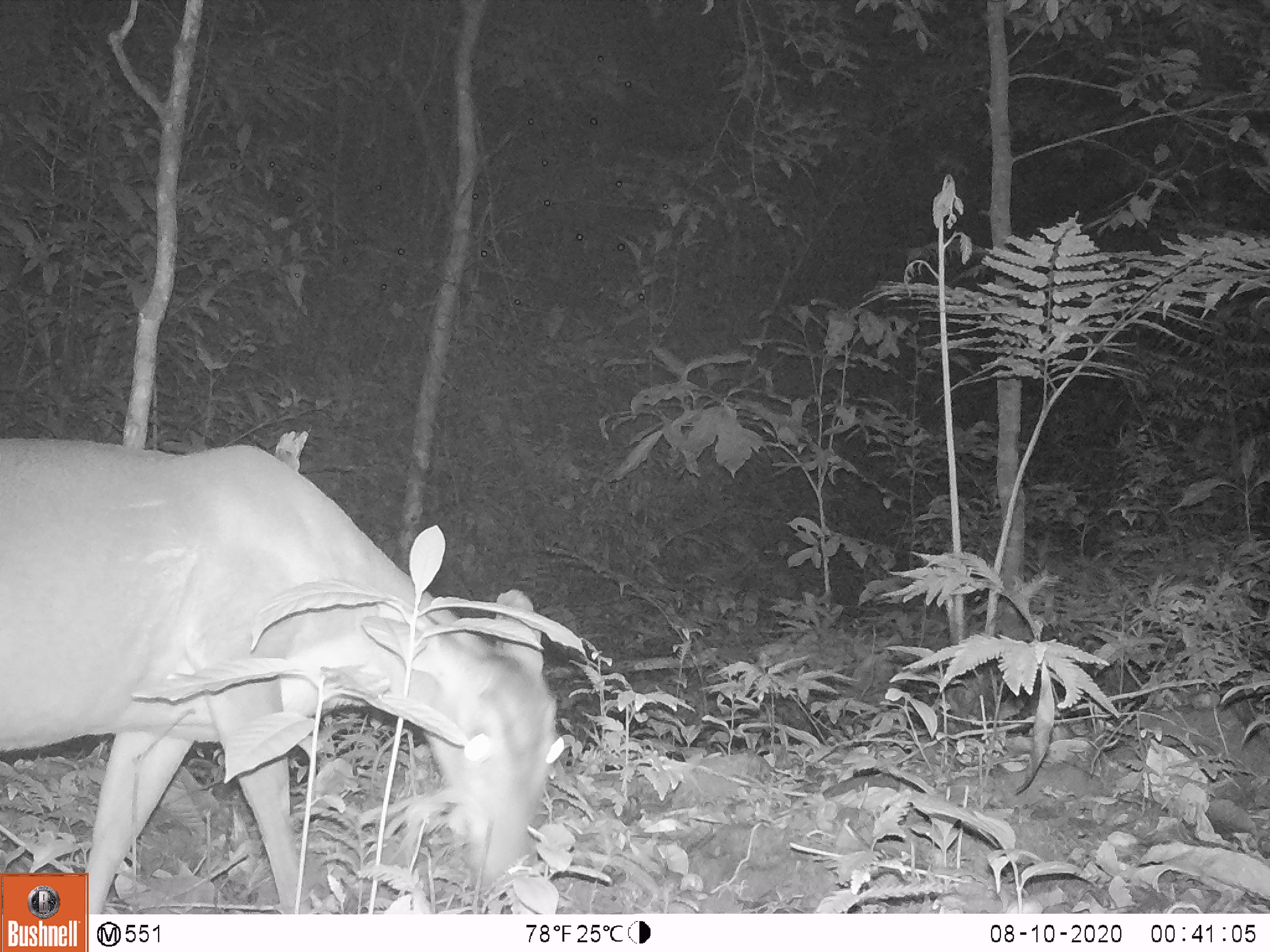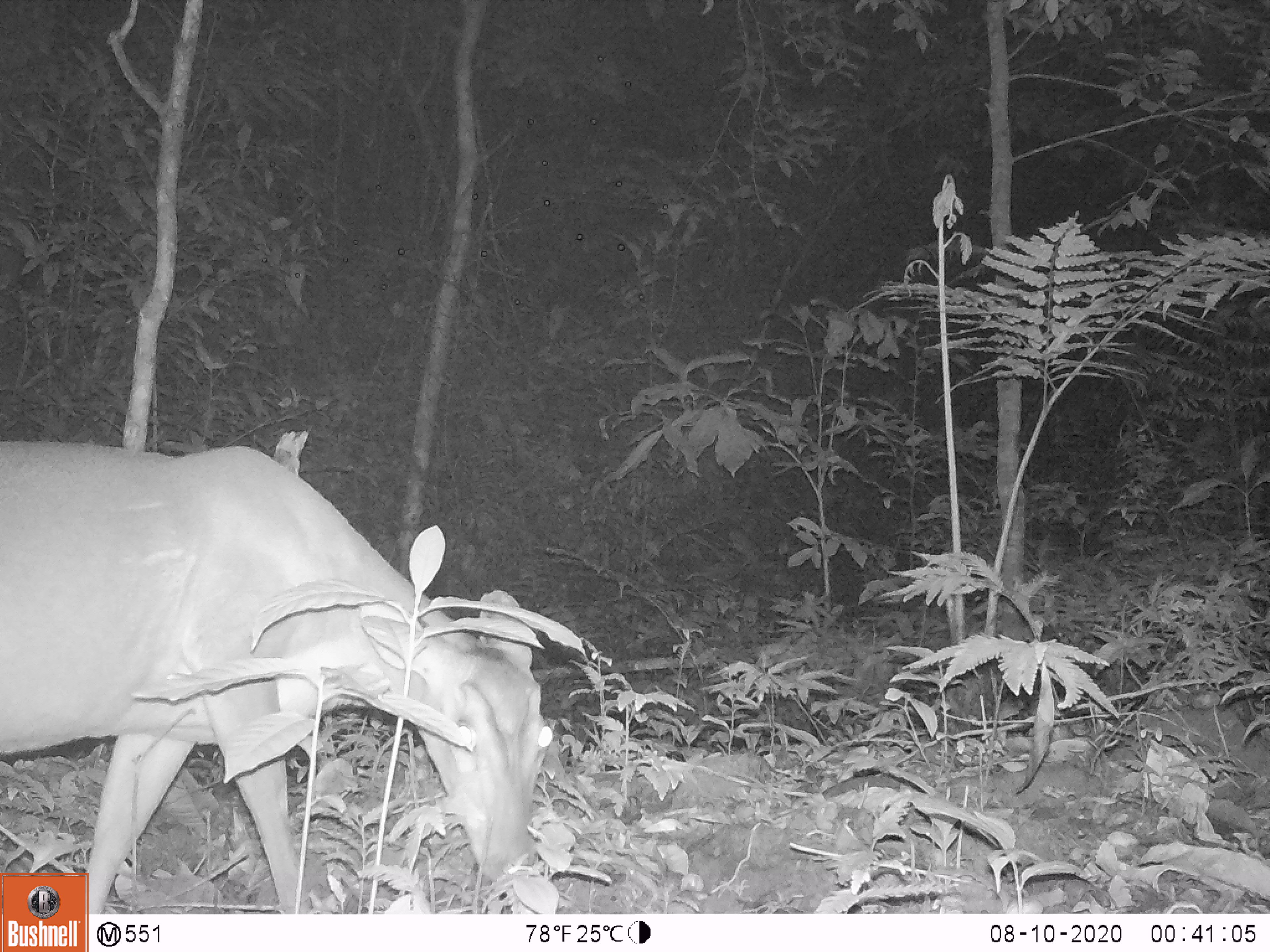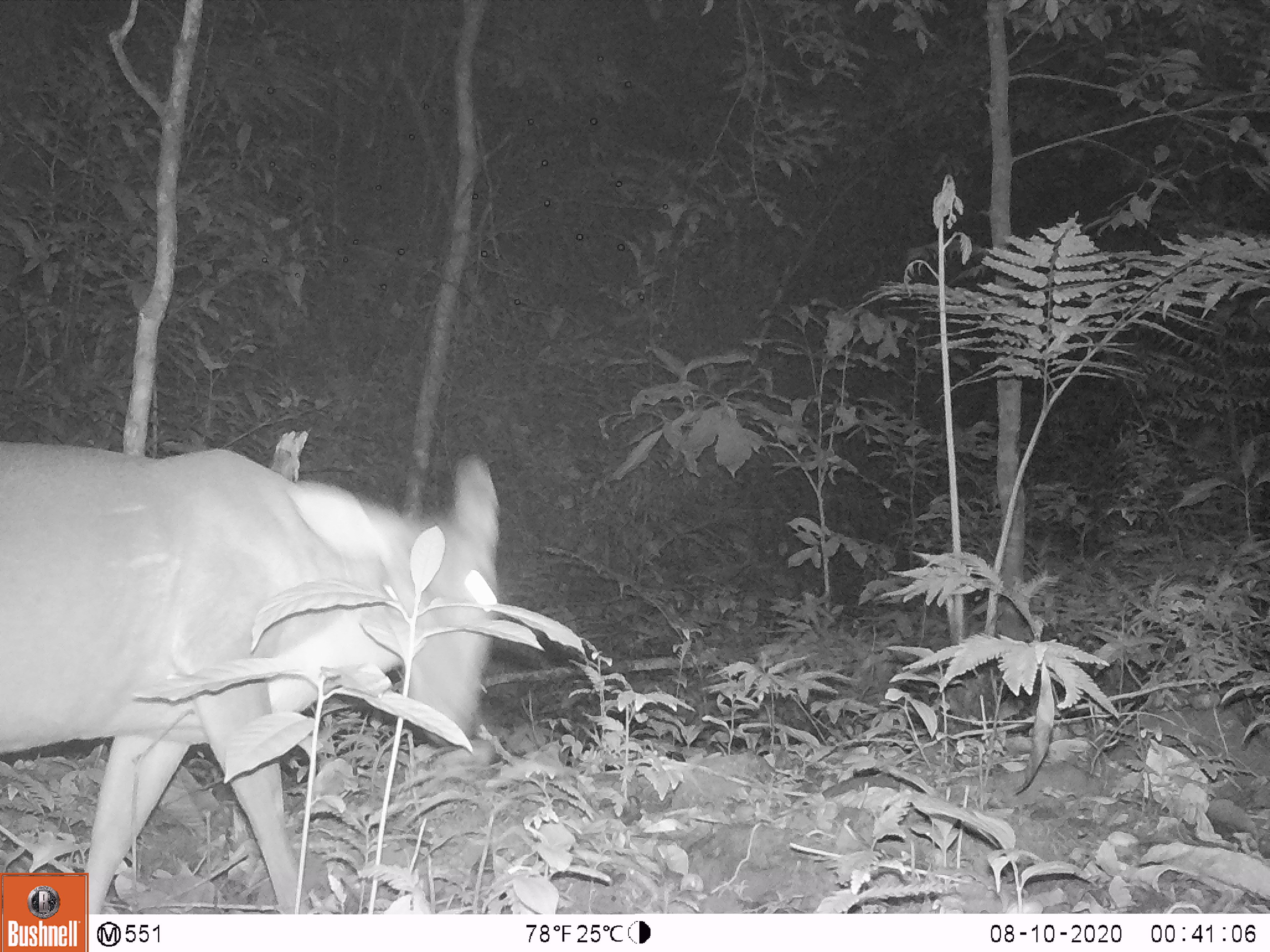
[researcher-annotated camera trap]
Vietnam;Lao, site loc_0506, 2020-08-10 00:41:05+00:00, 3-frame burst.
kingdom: Animalia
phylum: Chordata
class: Mammalia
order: Artiodactyla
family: Cervidae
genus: Muntiacus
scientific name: Muntiacus vuquangensis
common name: large-antlered muntjac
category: large antlered muntjac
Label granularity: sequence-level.